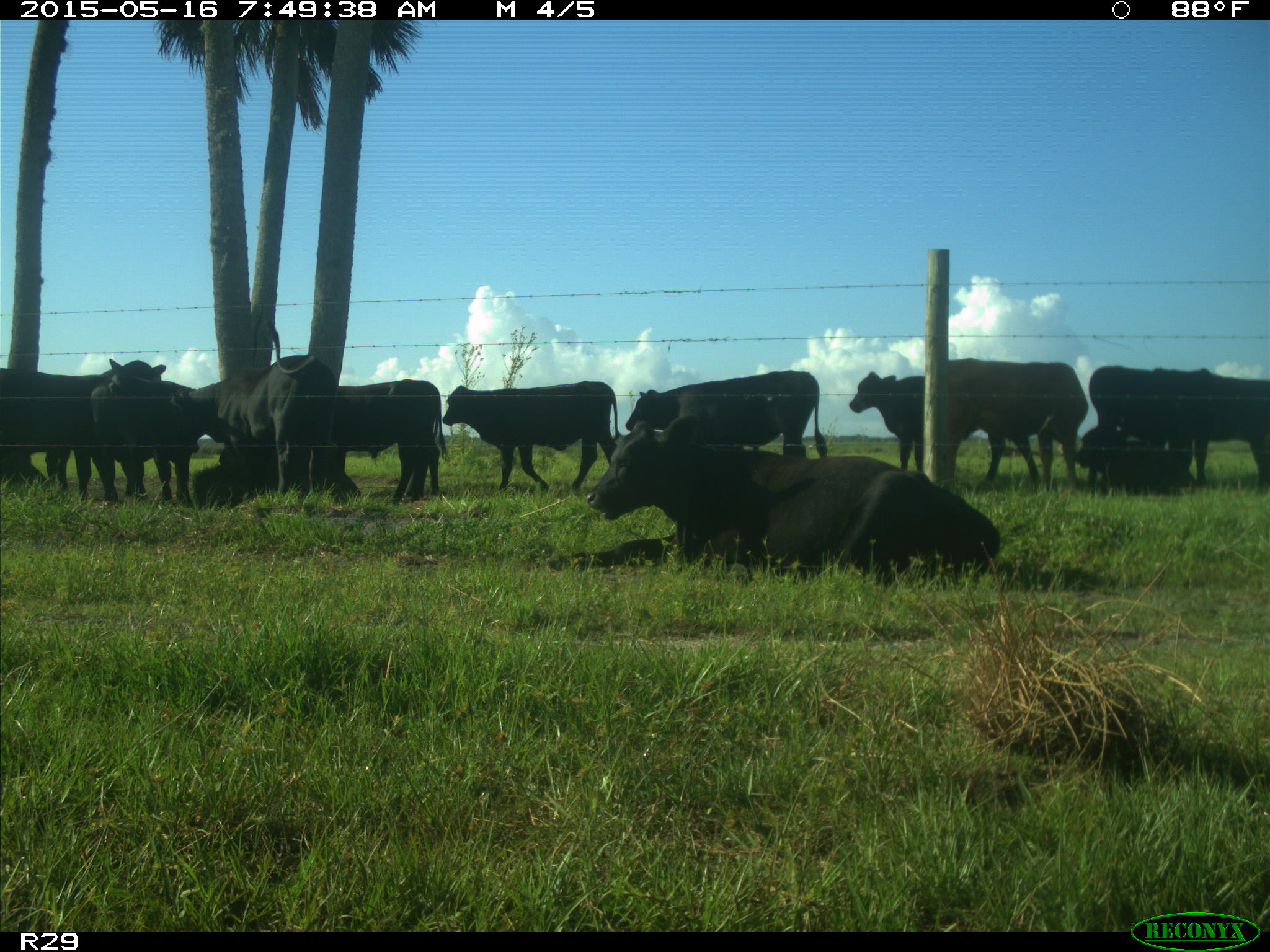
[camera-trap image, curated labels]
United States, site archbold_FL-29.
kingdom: Animalia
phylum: Chordata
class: Mammalia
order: Artiodactyla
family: Bovidae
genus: Bos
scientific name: Bos taurus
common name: domestic cow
Bos taurus (domestic cow).